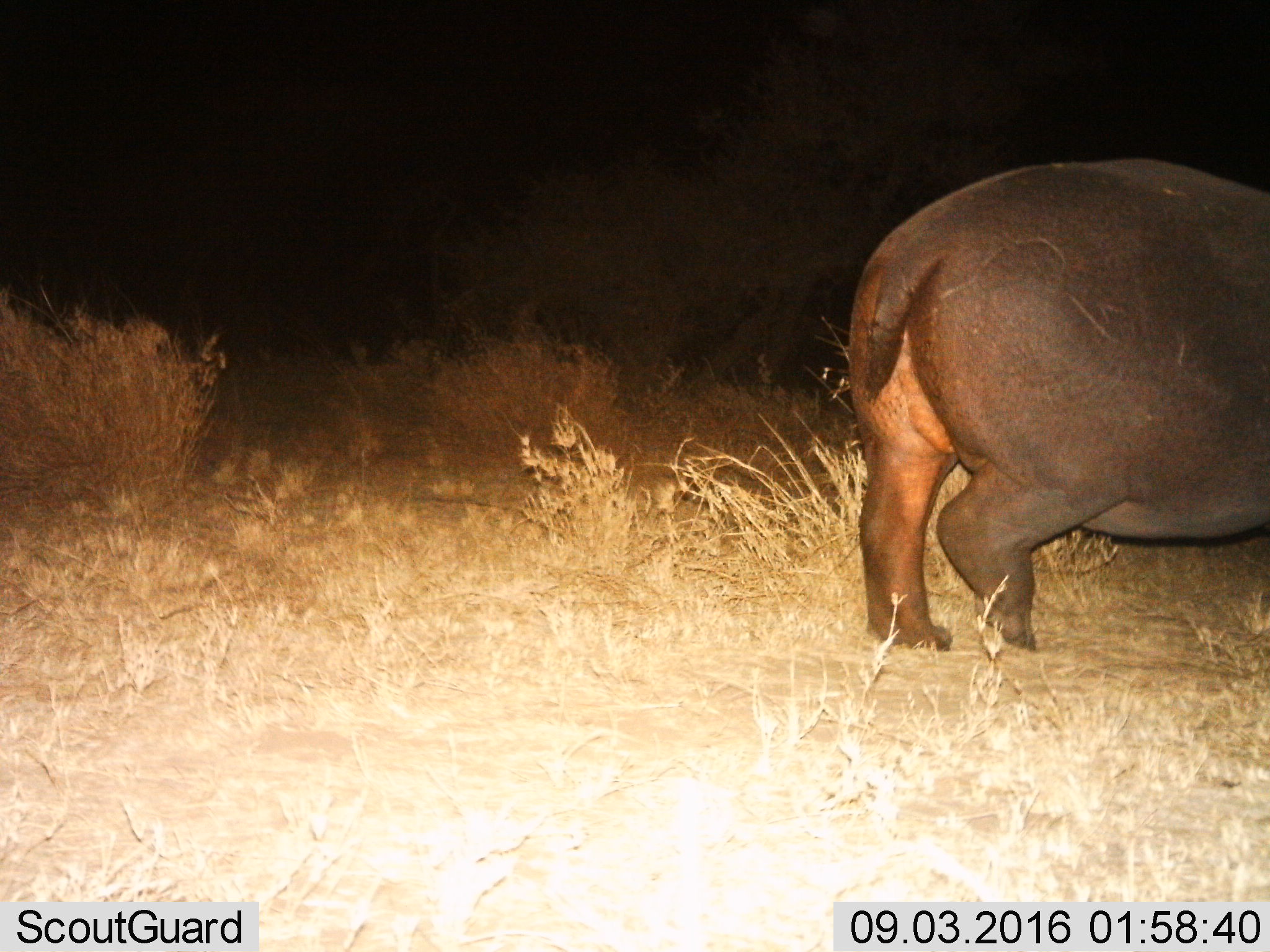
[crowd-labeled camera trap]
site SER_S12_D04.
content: unidentified animal